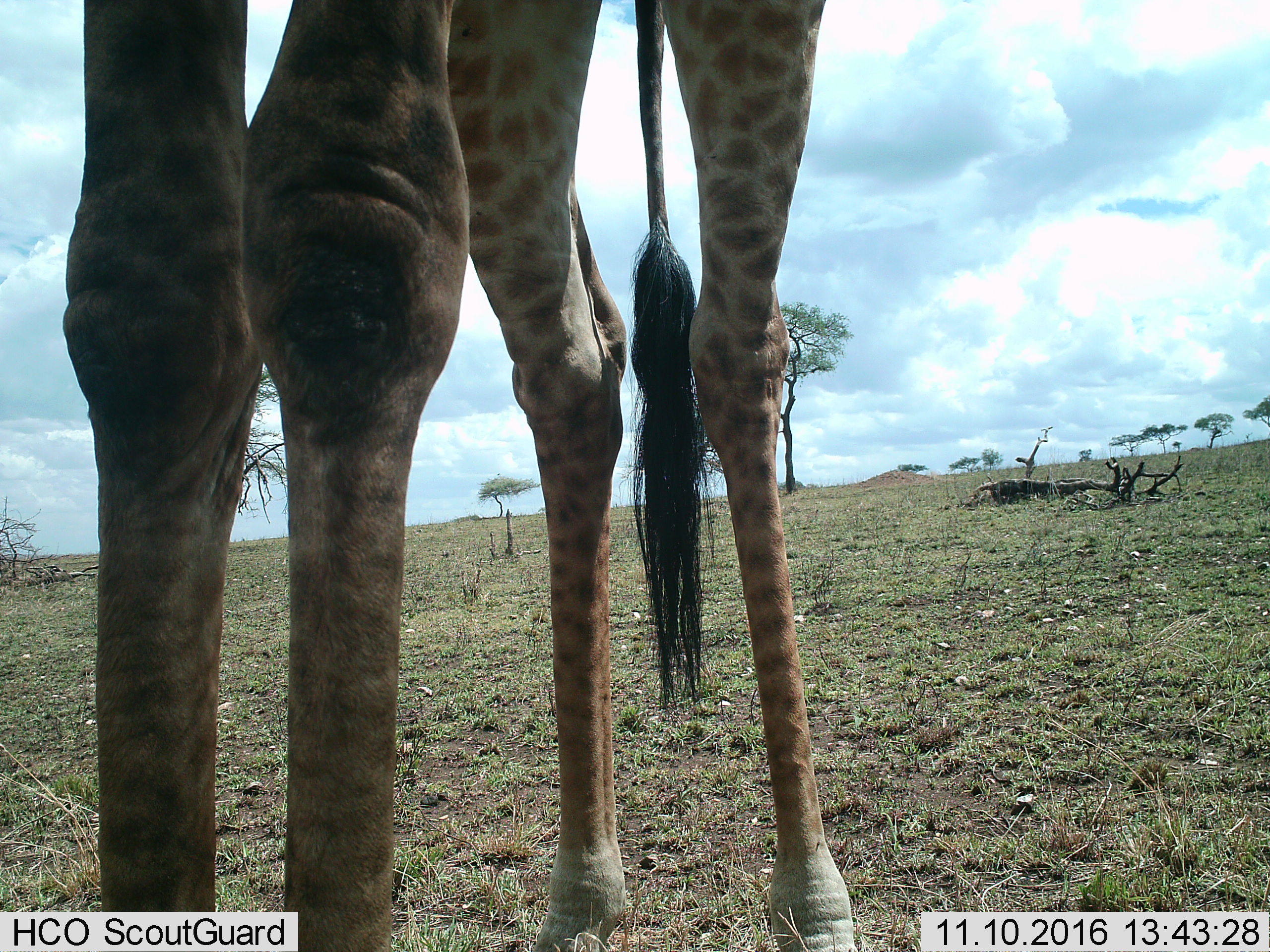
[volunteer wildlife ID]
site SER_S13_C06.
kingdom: Animalia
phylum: Chordata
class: Mammalia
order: Artiodactyla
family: Giraffidae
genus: Giraffa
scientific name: Giraffa camelopardalis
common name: giraffe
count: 1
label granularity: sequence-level